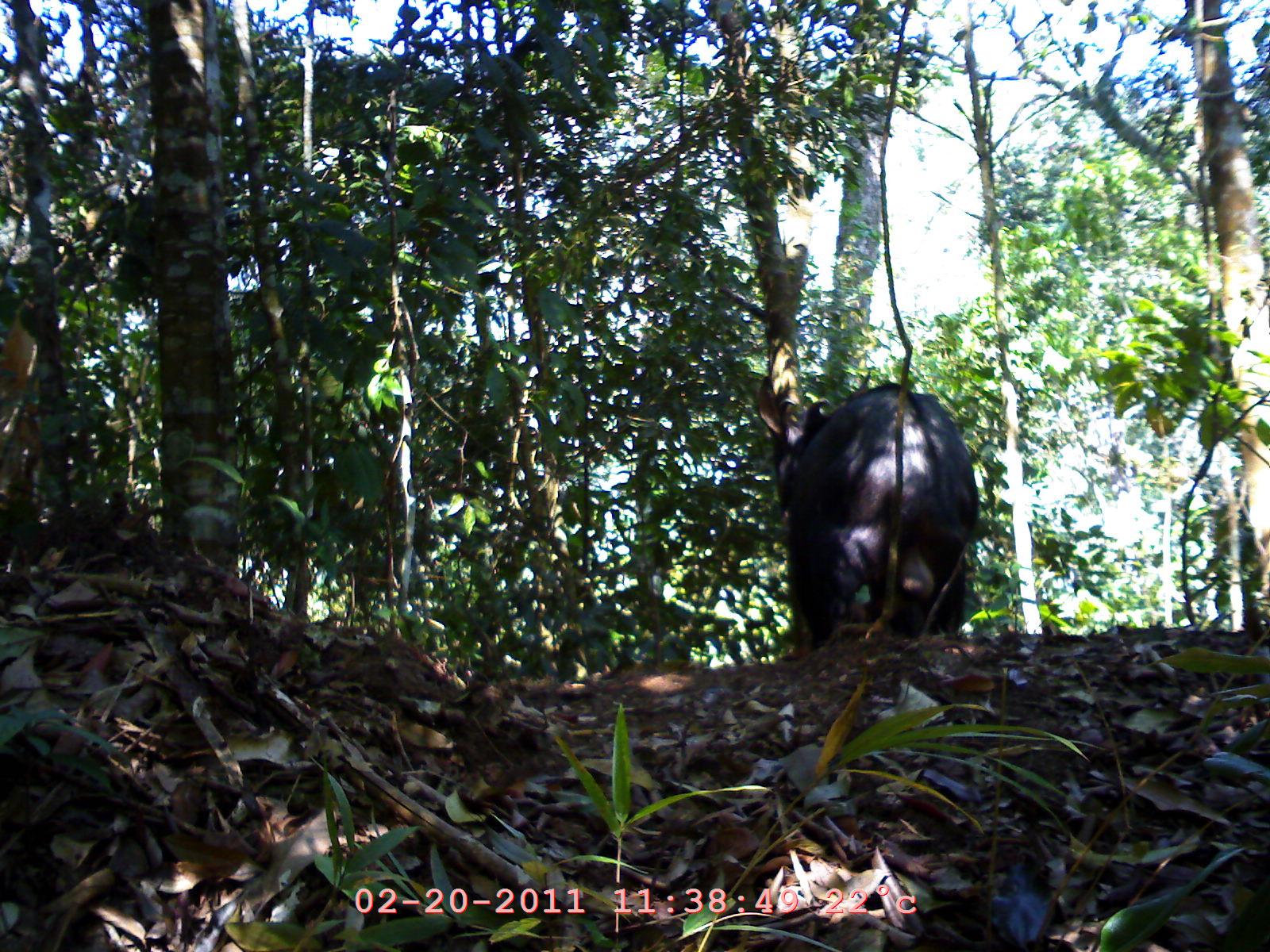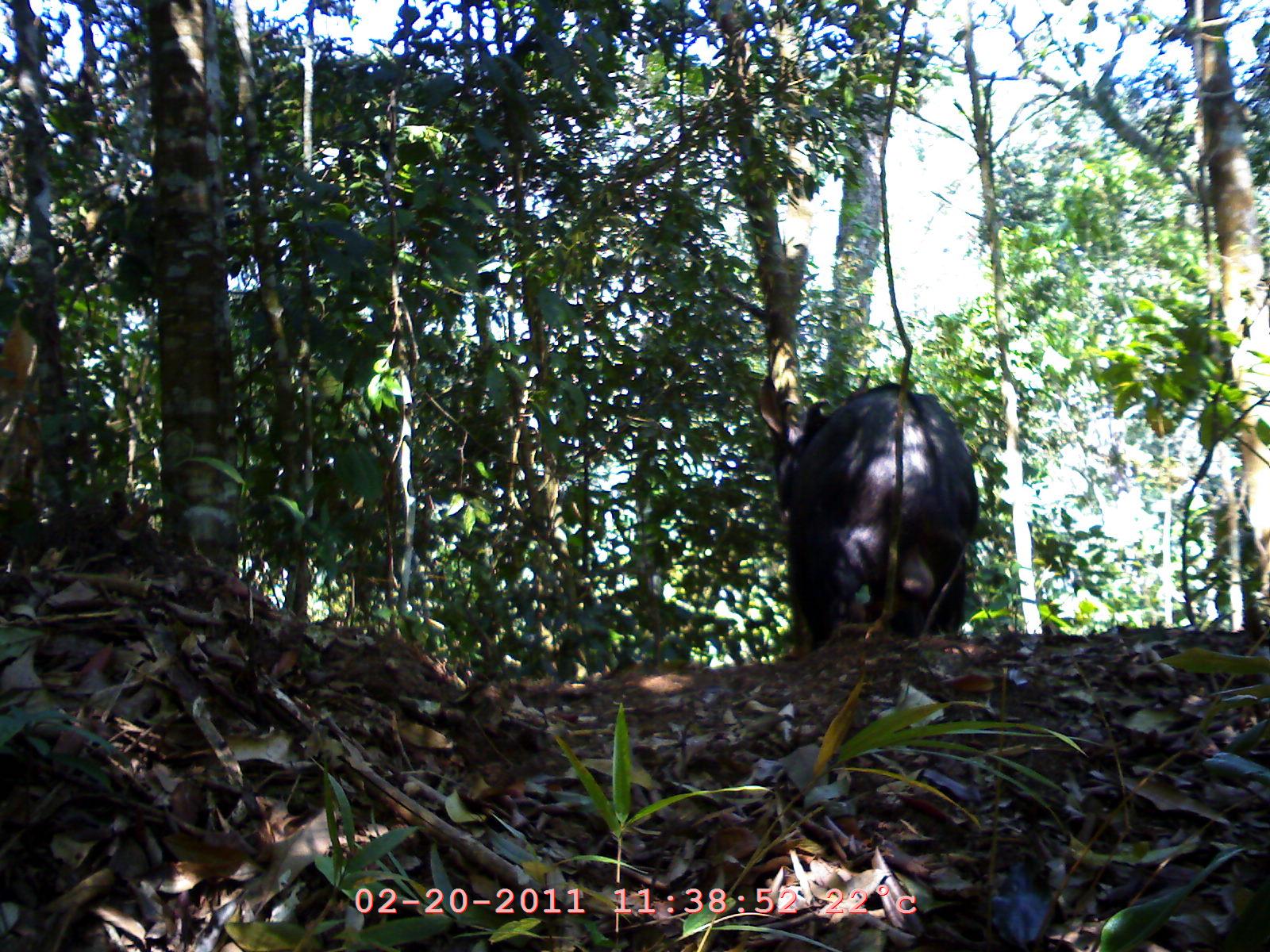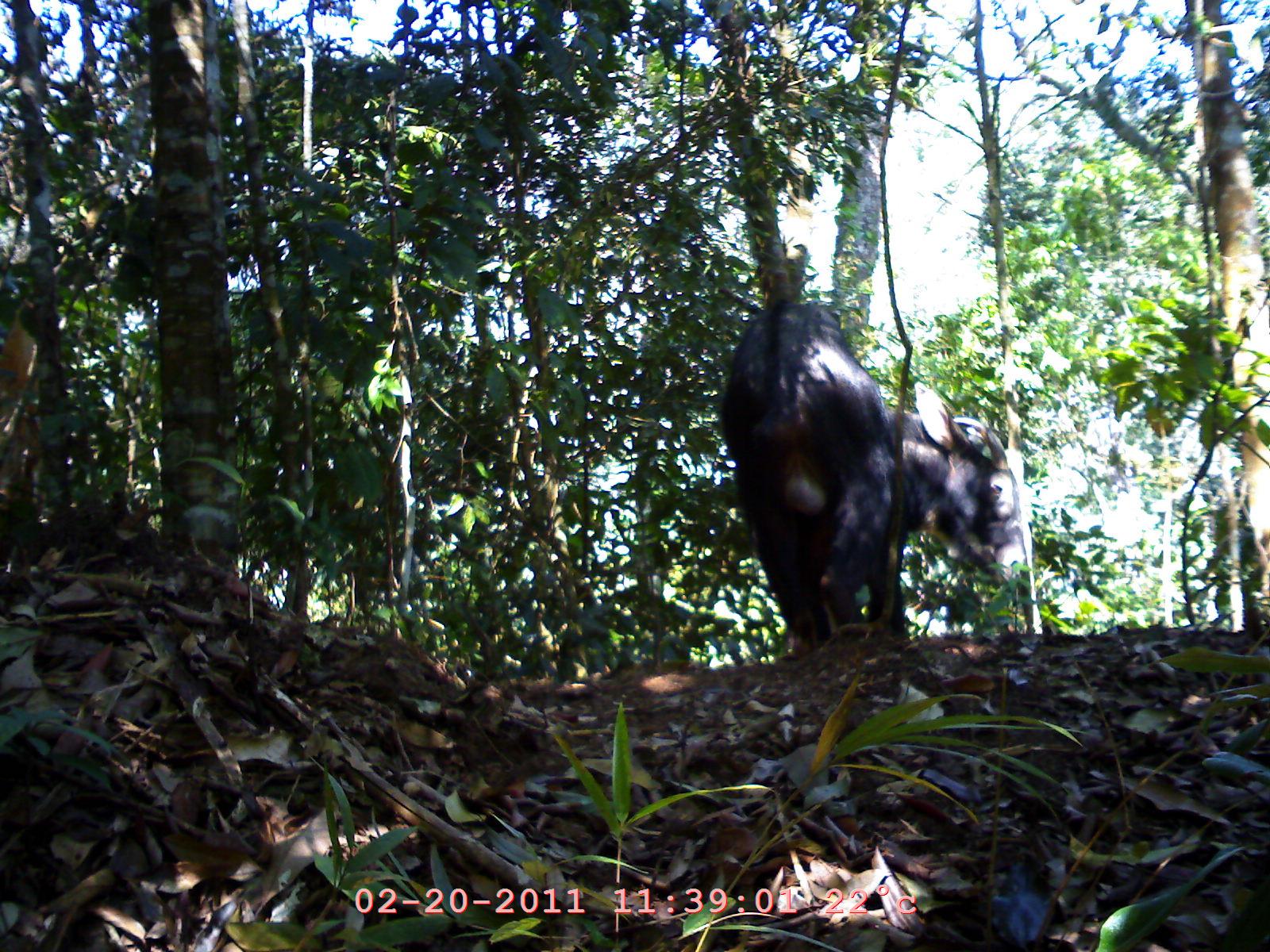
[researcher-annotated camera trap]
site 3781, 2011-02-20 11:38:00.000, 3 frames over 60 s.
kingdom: Animalia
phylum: Chordata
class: Mammalia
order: Artiodactyla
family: Bovidae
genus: Capricornis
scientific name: Capricornis sumatraensis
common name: southern serow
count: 2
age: adult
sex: male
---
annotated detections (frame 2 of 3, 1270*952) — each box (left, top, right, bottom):
capricornis sumatraensis: (772, 382, 980, 652)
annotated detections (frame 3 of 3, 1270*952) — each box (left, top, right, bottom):
capricornis sumatraensis: (717, 300, 1029, 668)